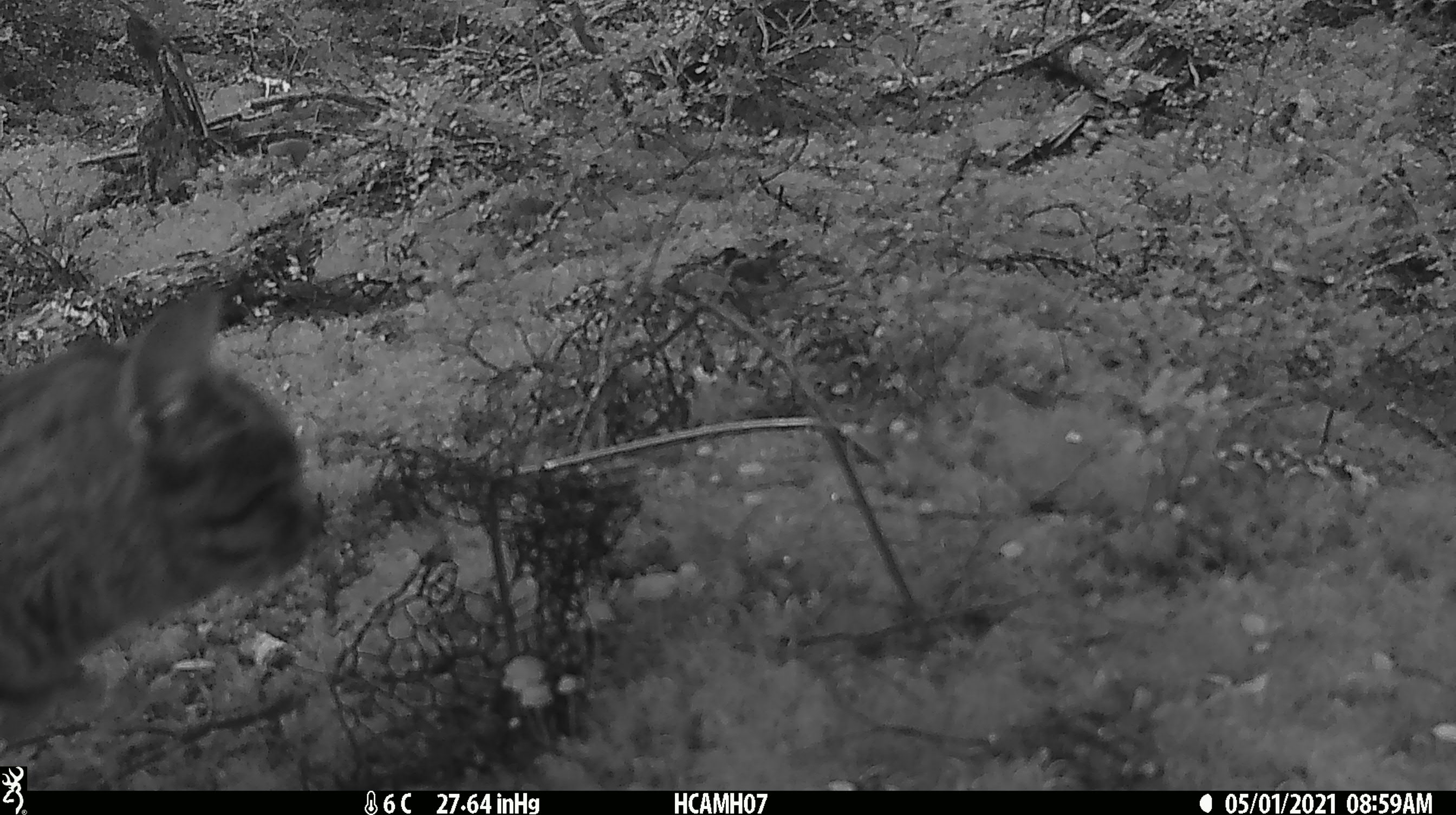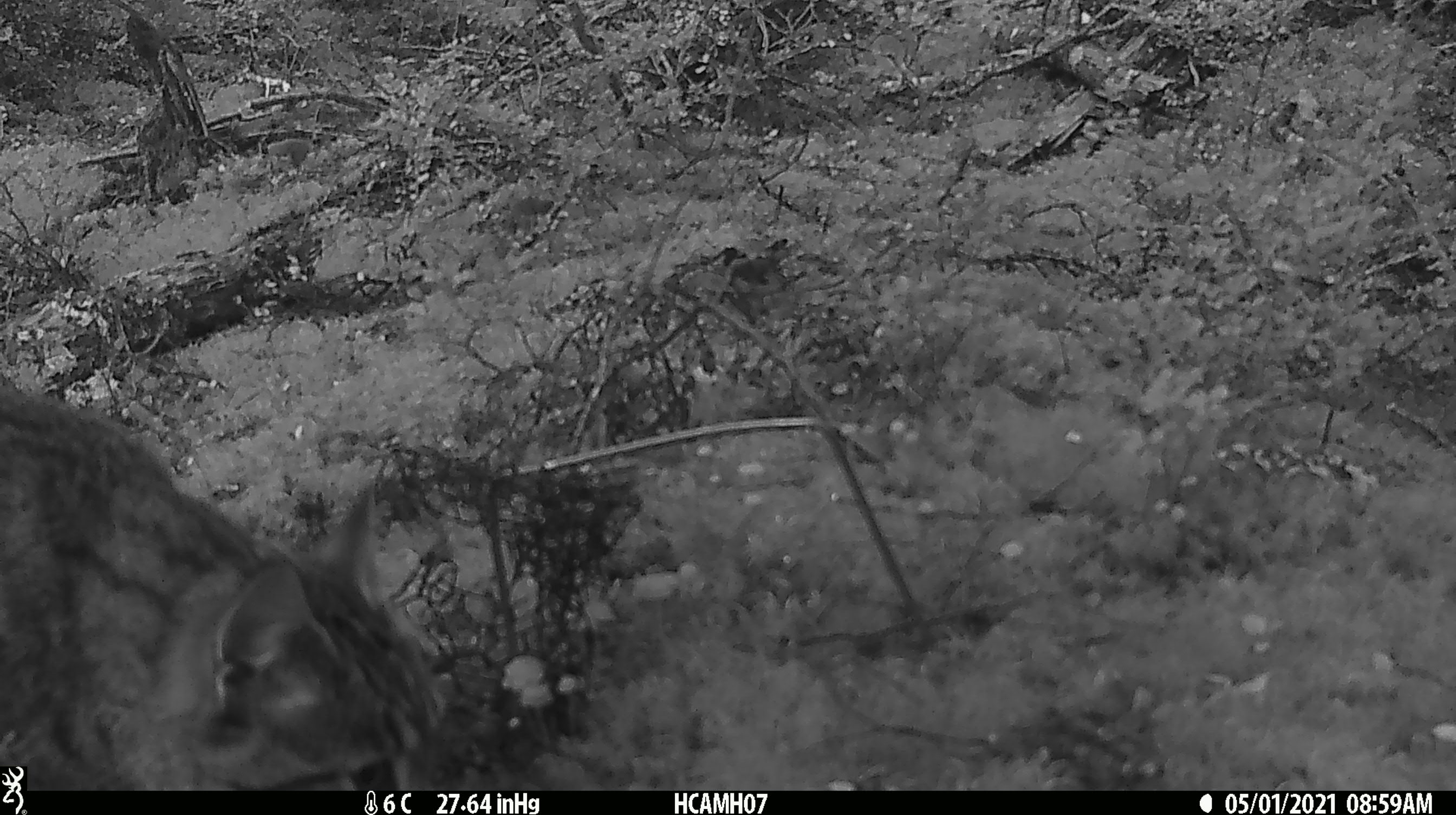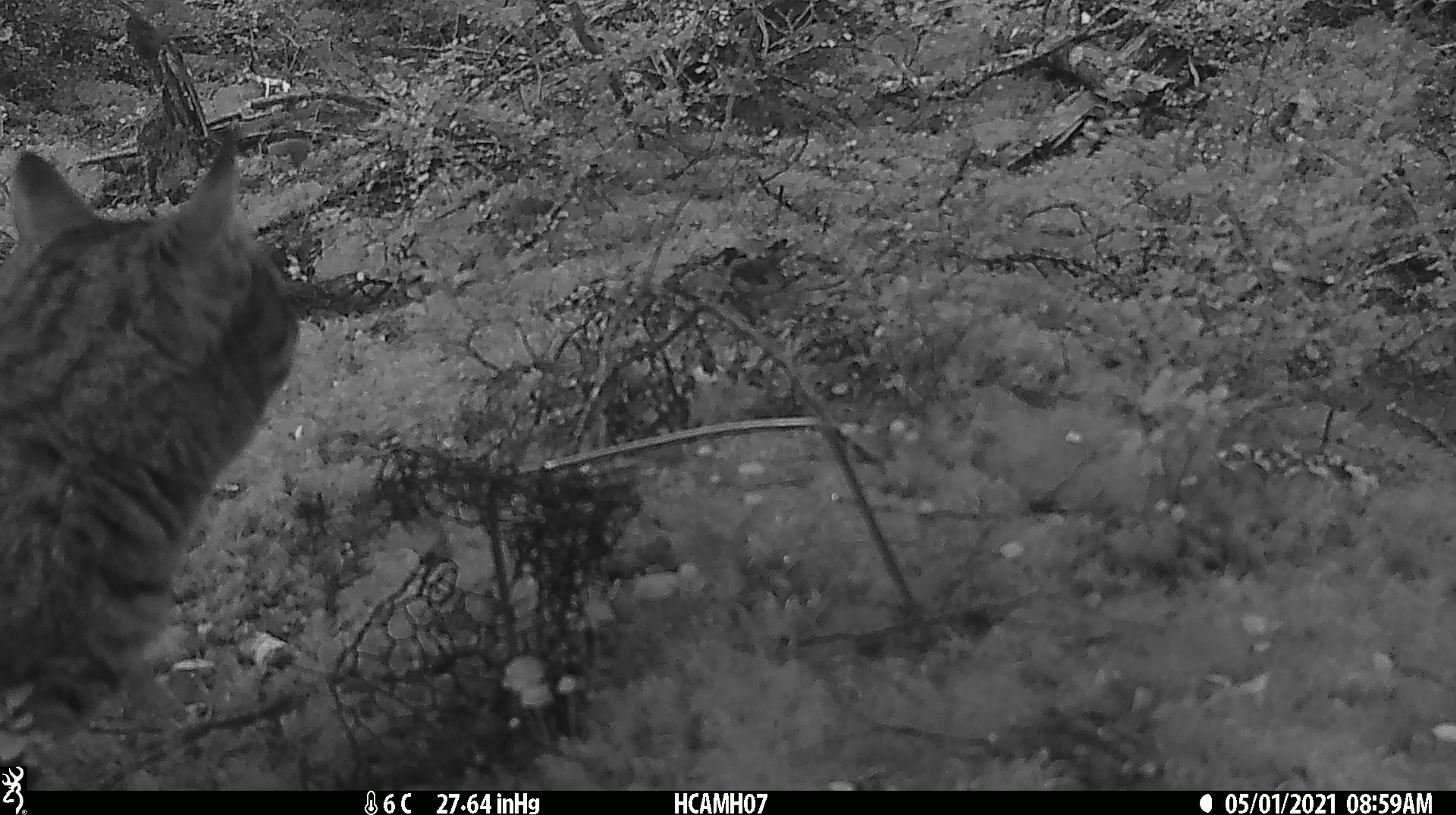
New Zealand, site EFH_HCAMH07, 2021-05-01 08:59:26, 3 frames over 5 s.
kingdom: Animalia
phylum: Chordata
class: Mammalia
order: Carnivora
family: Felidae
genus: Felis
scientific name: Felis catus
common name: domestic cat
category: cat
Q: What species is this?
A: Cat (domestic cat) (Felis catus).